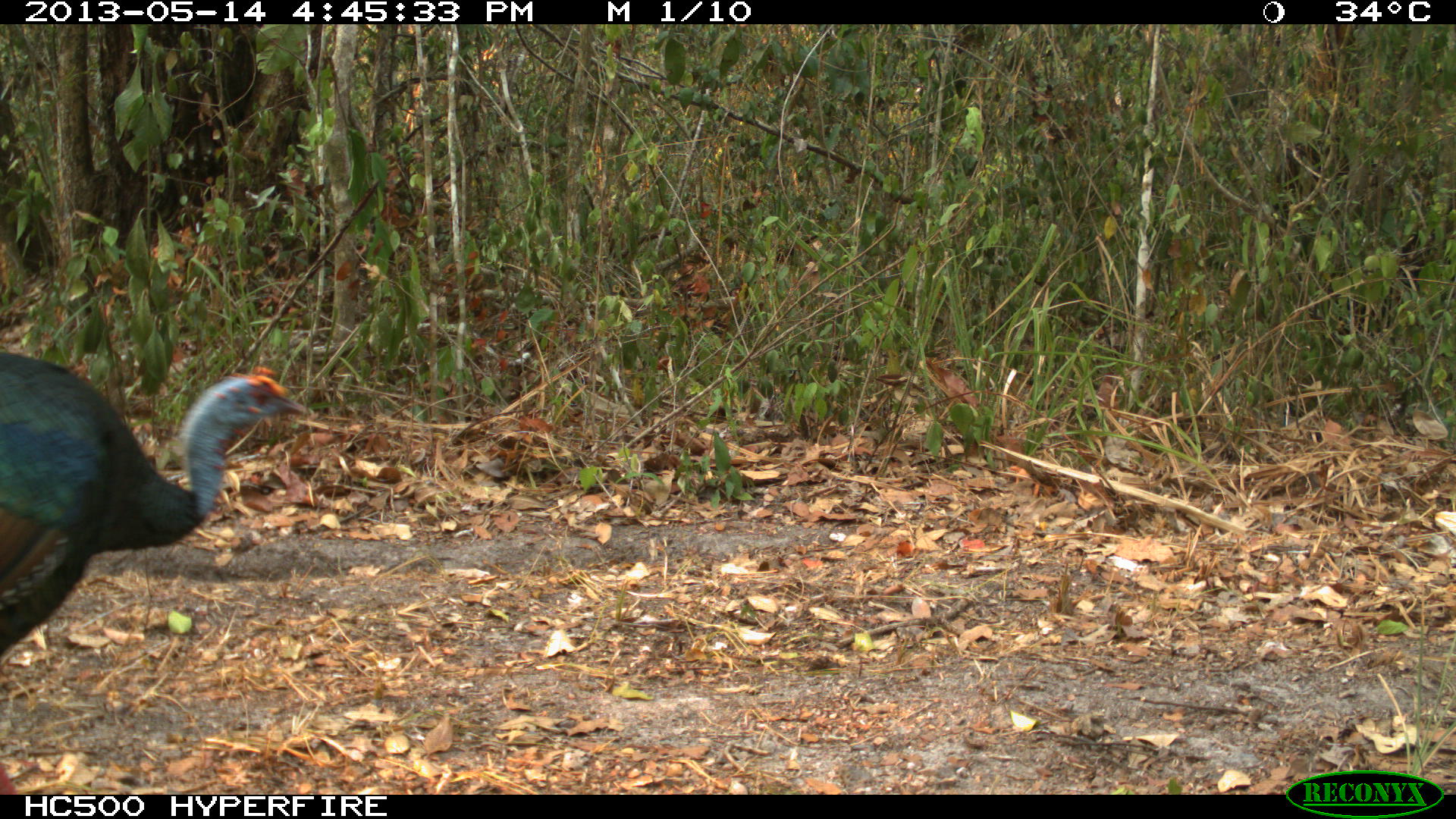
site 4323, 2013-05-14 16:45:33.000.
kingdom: Animalia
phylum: Chordata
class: Aves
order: Galliformes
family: Phasianidae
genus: Meleagris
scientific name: Meleagris ocellata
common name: ocellated turkey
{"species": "Meleagris ocellata (ocellated turkey)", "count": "1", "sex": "male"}